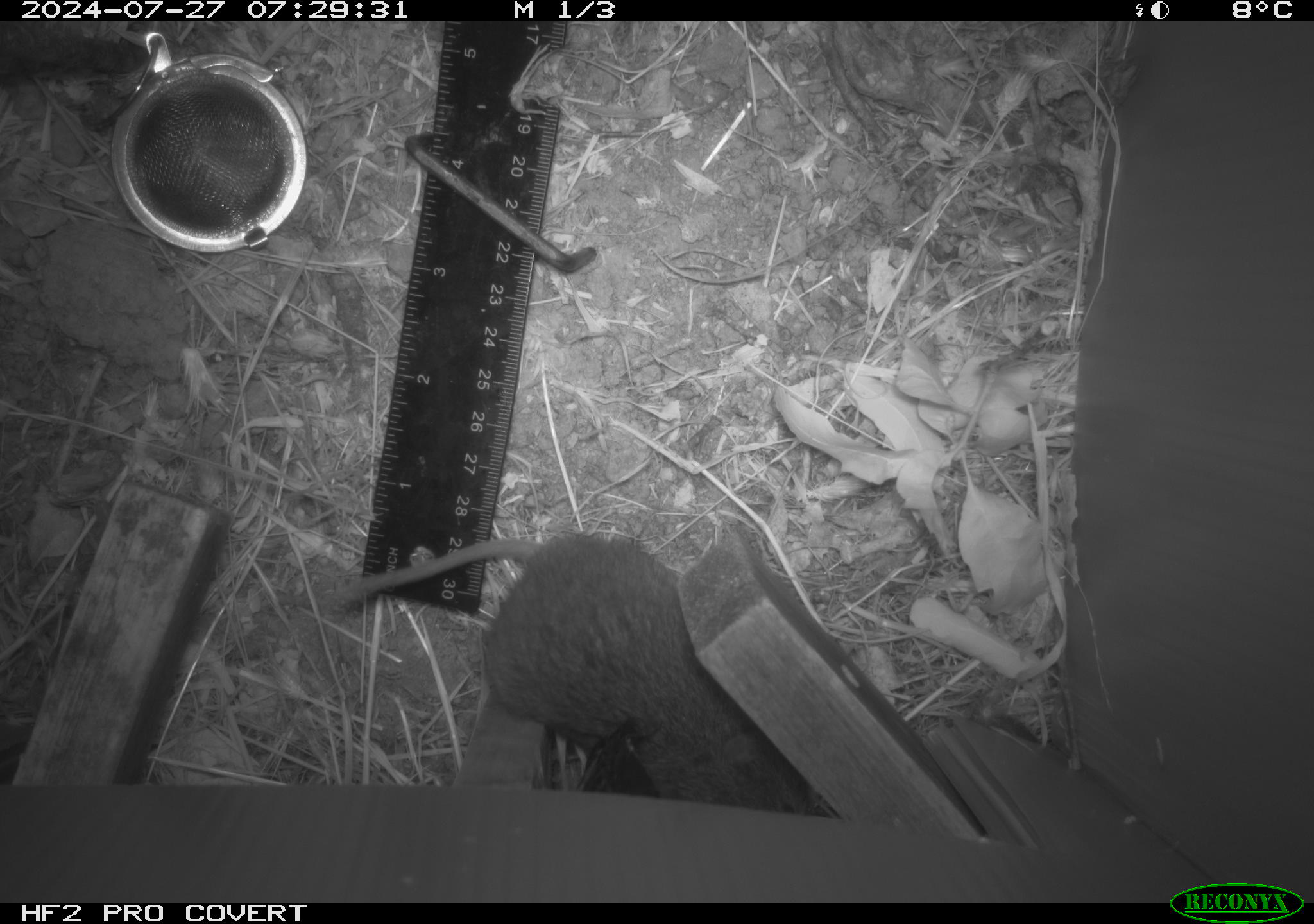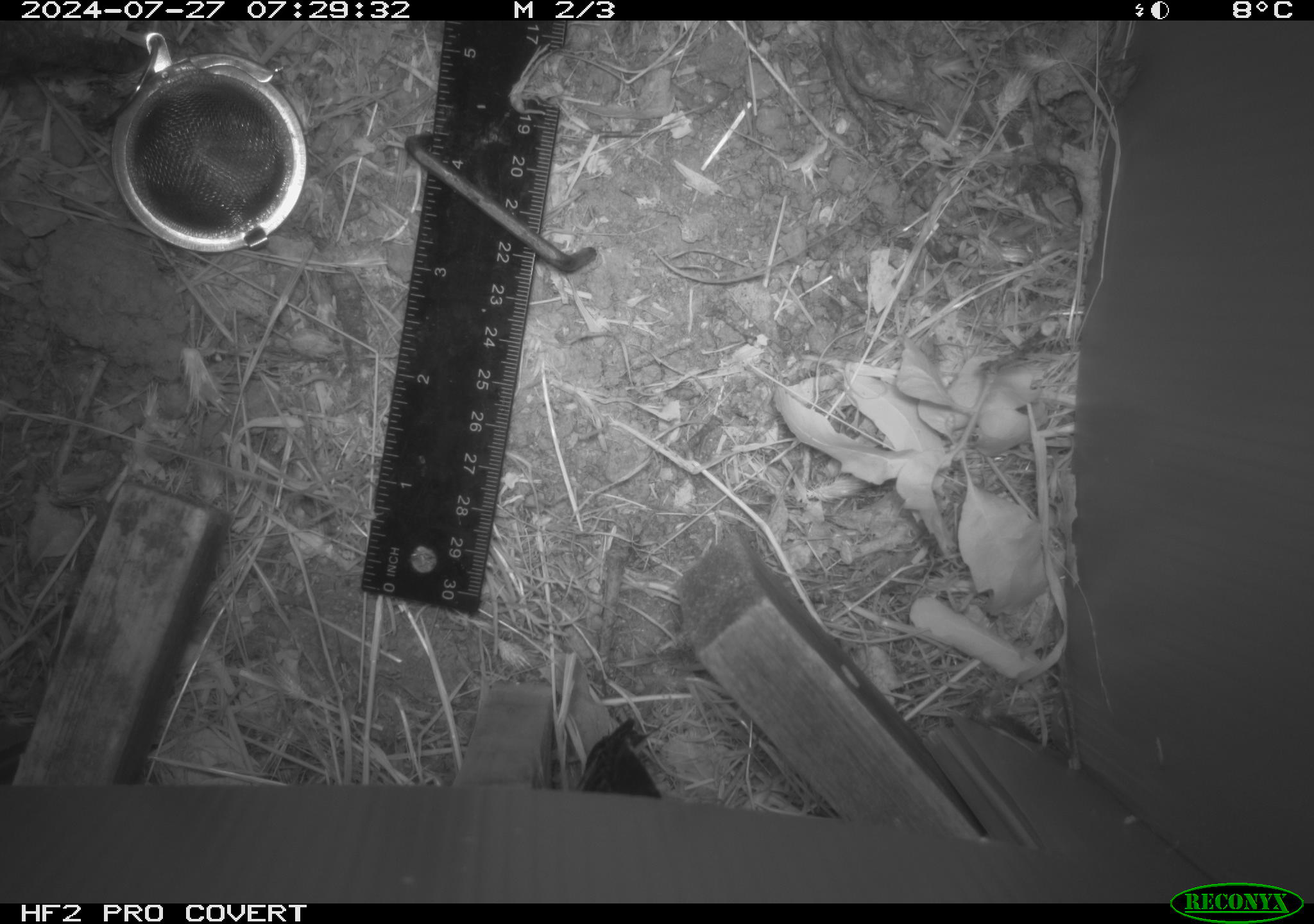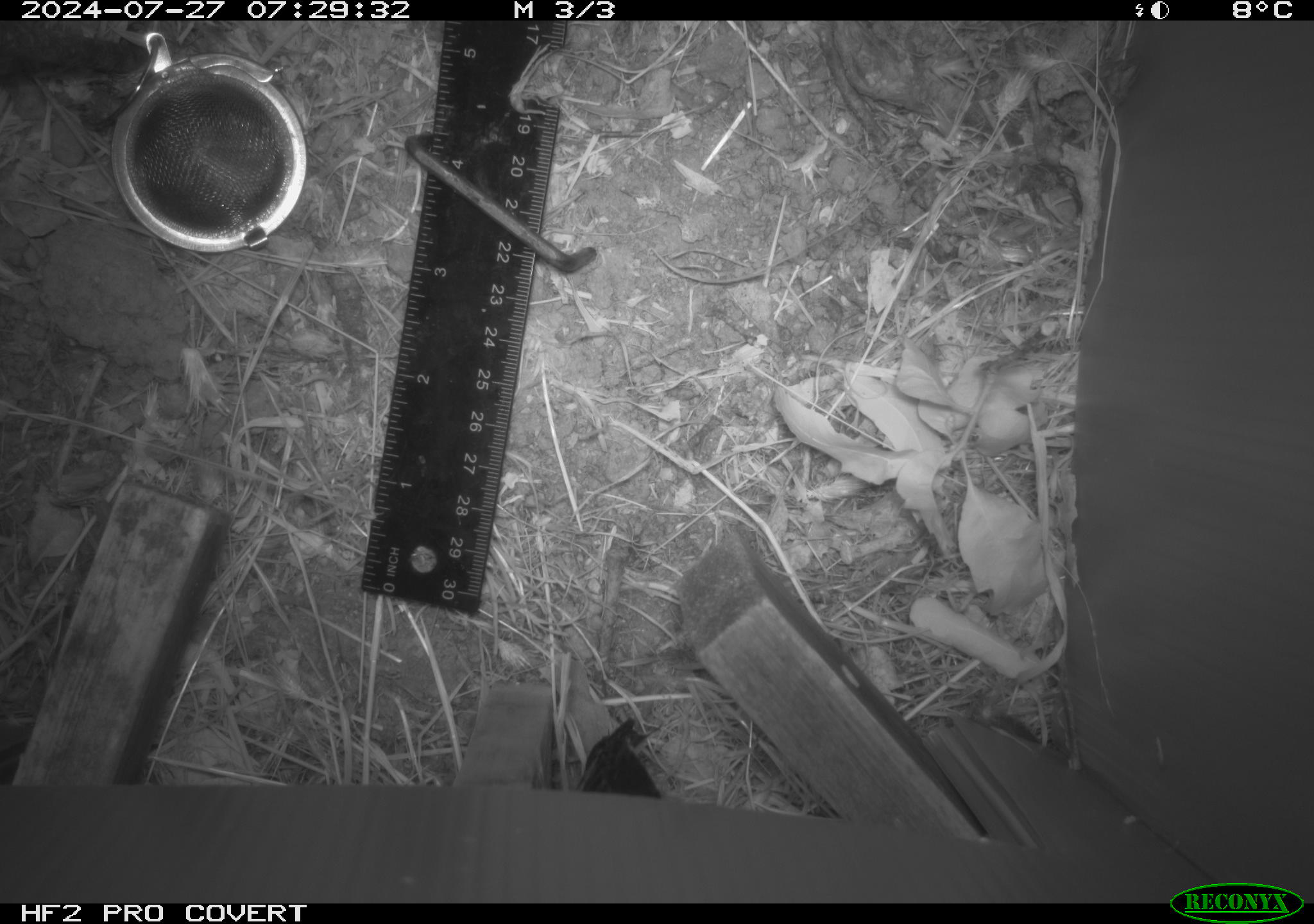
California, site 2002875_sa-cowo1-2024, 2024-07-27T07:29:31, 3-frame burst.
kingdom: Animalia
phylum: Chordata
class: Mammalia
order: Rodentia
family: Cricetidae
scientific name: Arvicolinae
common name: voles, lemmings, and muskrats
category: arvicolinae subfamily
Arvicolinae subfamily (voles, lemmings, and muskrats) (Arvicolinae).